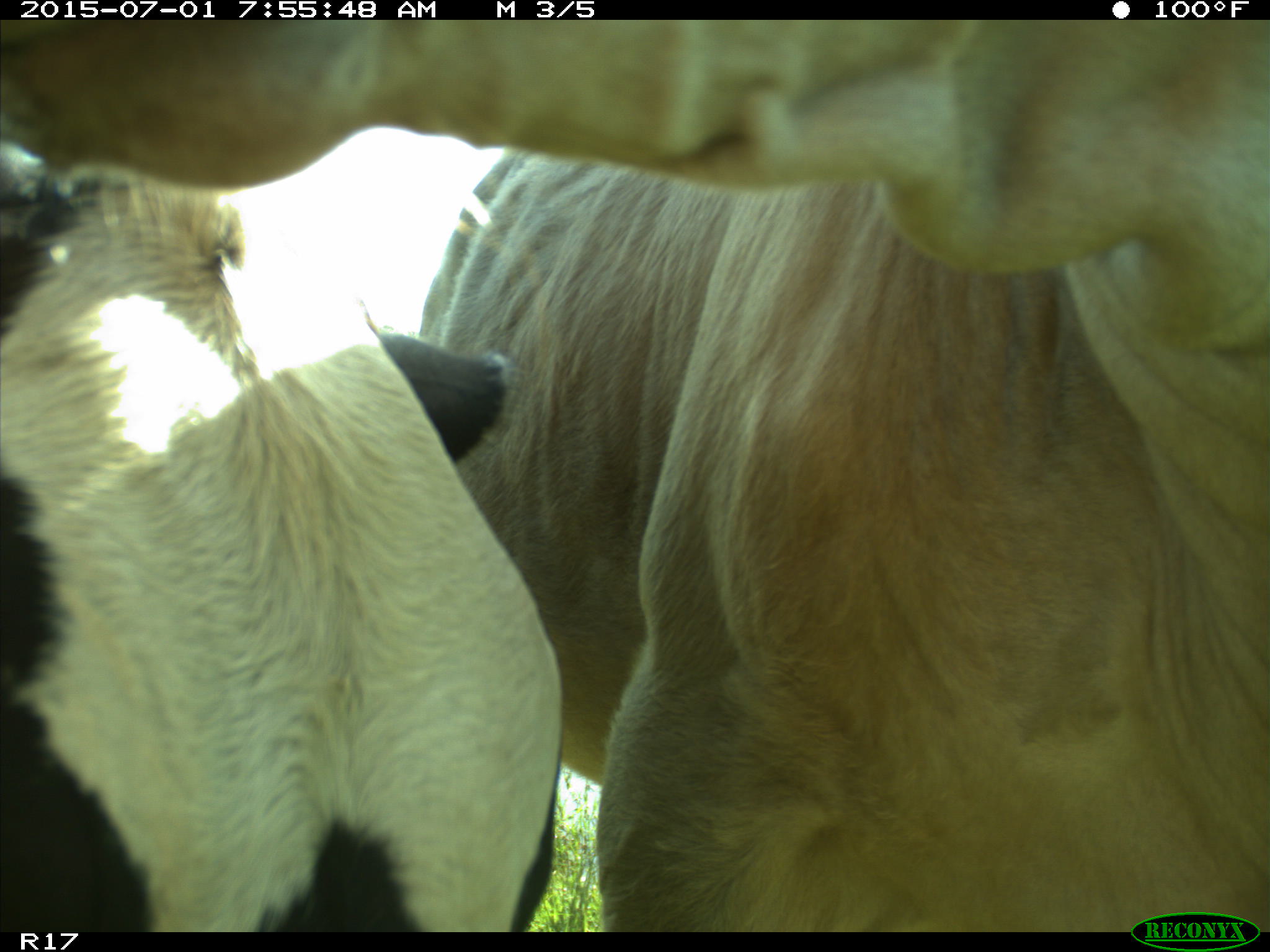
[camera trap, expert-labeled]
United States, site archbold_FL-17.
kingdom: Animalia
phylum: Chordata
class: Mammalia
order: Artiodactyla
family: Bovidae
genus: Bos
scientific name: Bos taurus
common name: domestic cow